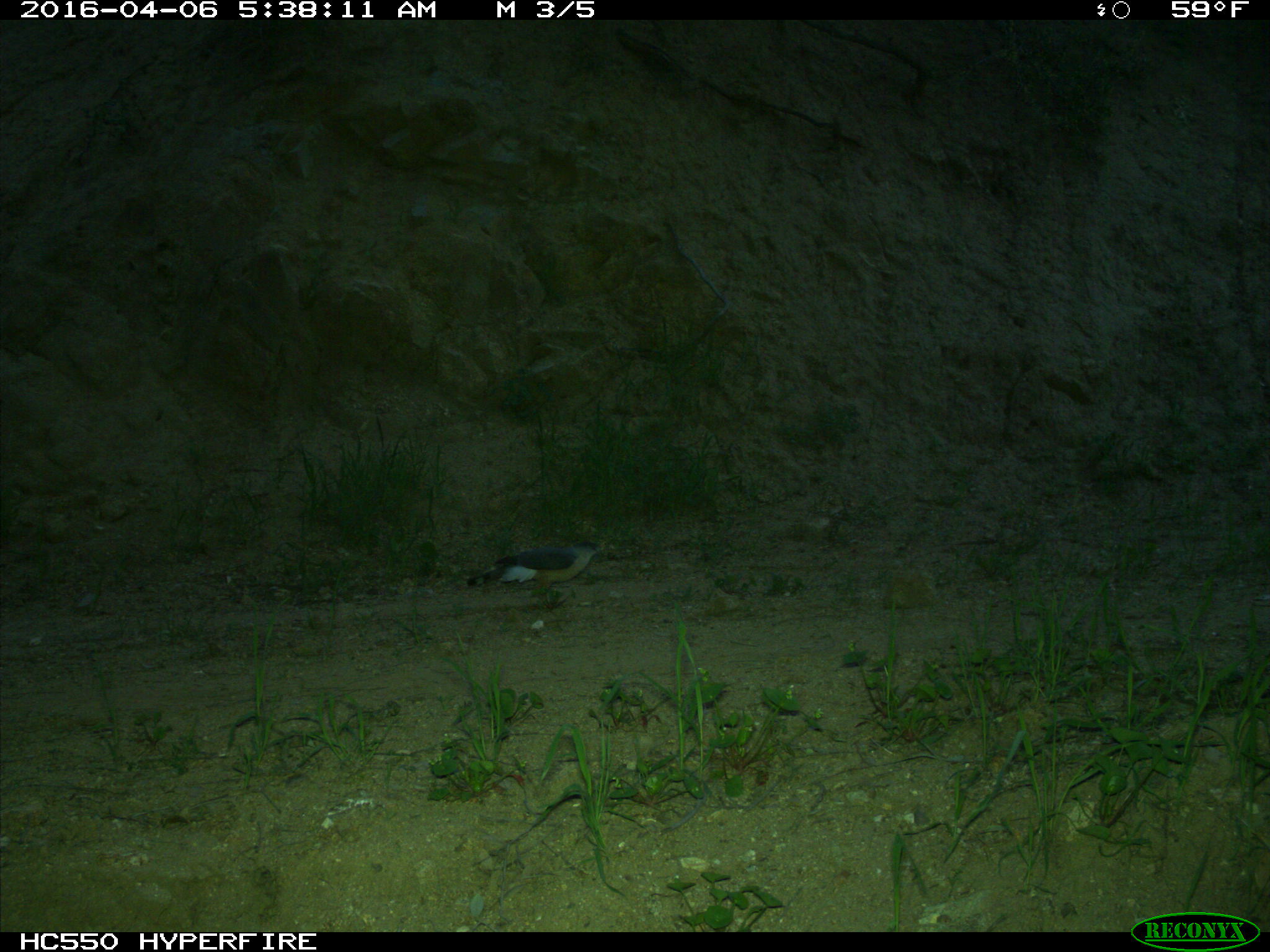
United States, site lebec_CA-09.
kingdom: Animalia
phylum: Chordata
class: Aves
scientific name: Aves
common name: birds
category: unidentified bird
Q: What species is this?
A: Unidentified bird (birds) (Aves).